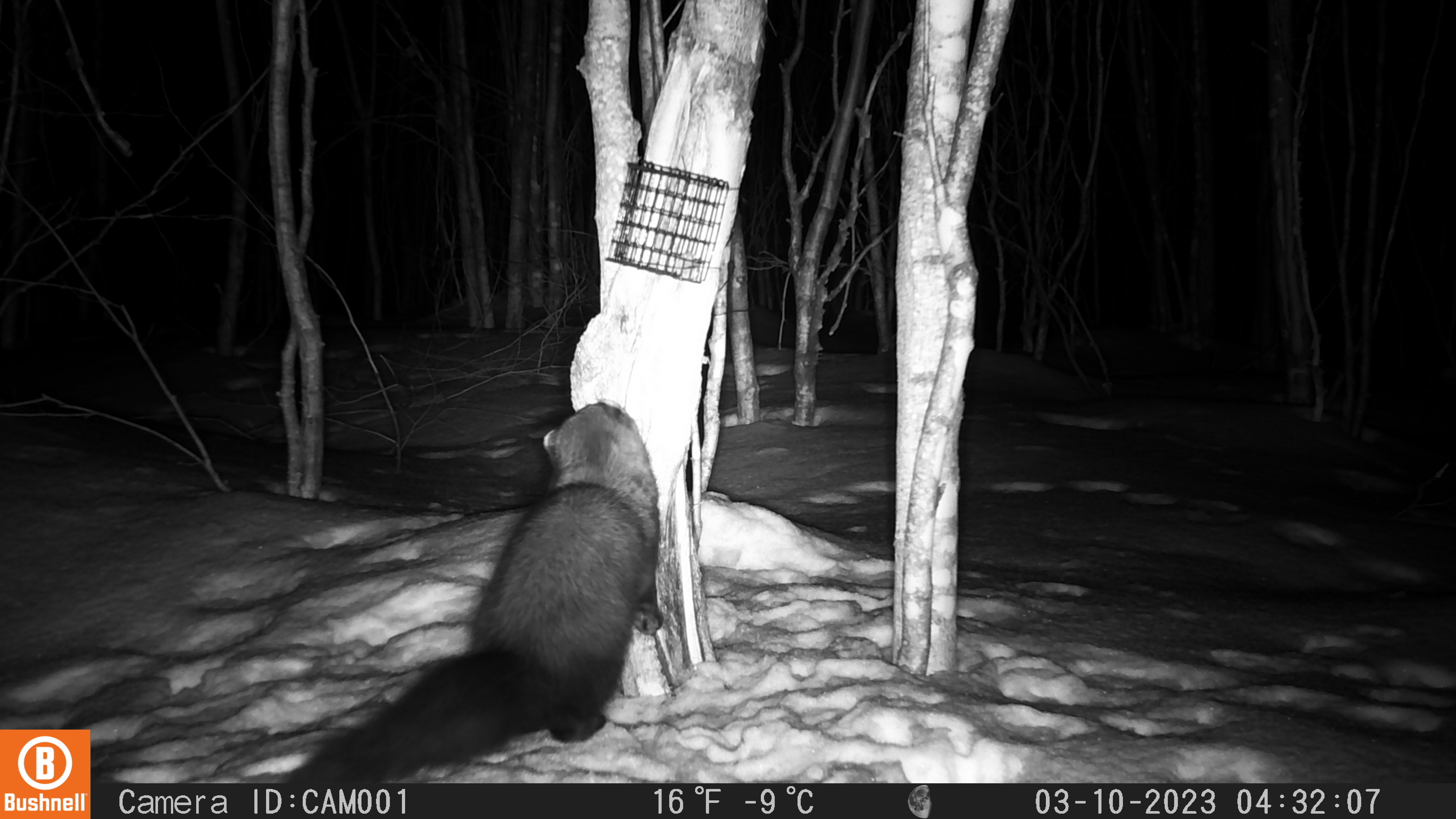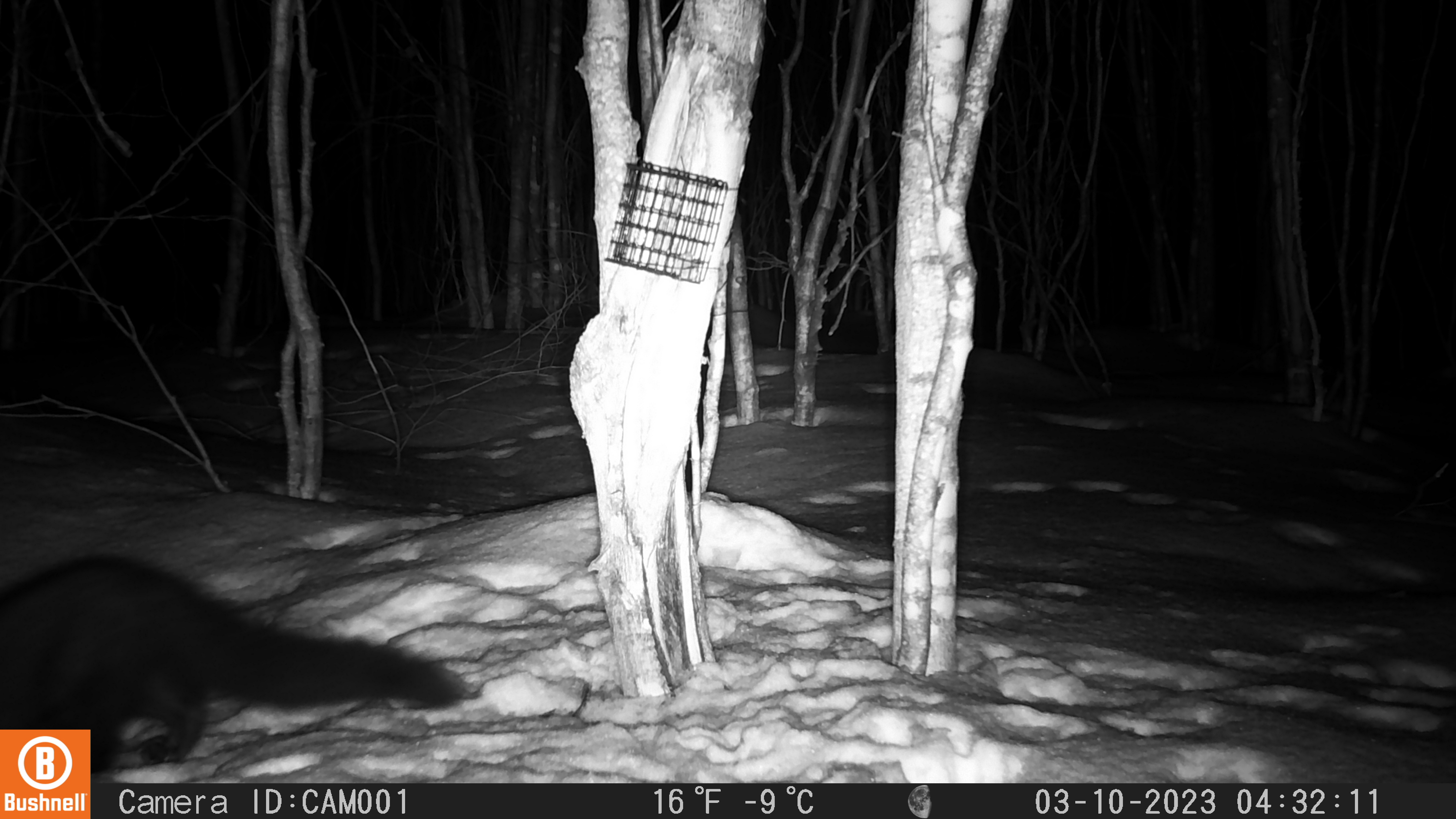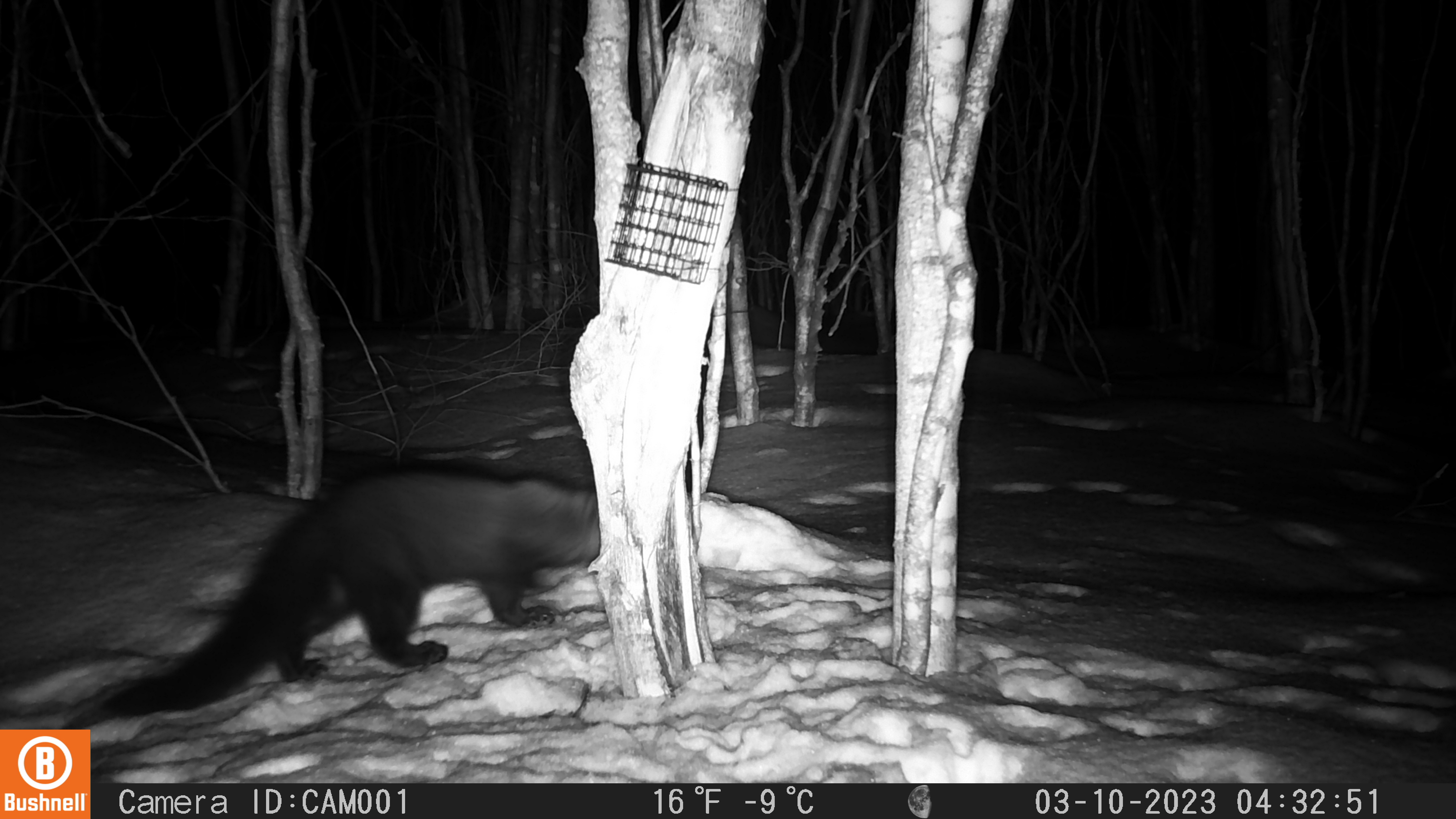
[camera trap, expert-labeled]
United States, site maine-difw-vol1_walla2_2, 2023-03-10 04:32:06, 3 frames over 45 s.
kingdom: Animalia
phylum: Chordata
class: Mammalia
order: Carnivora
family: Mustelidae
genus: Pekania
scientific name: Pekania pennanti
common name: fisher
Fisher (Pekania pennanti).